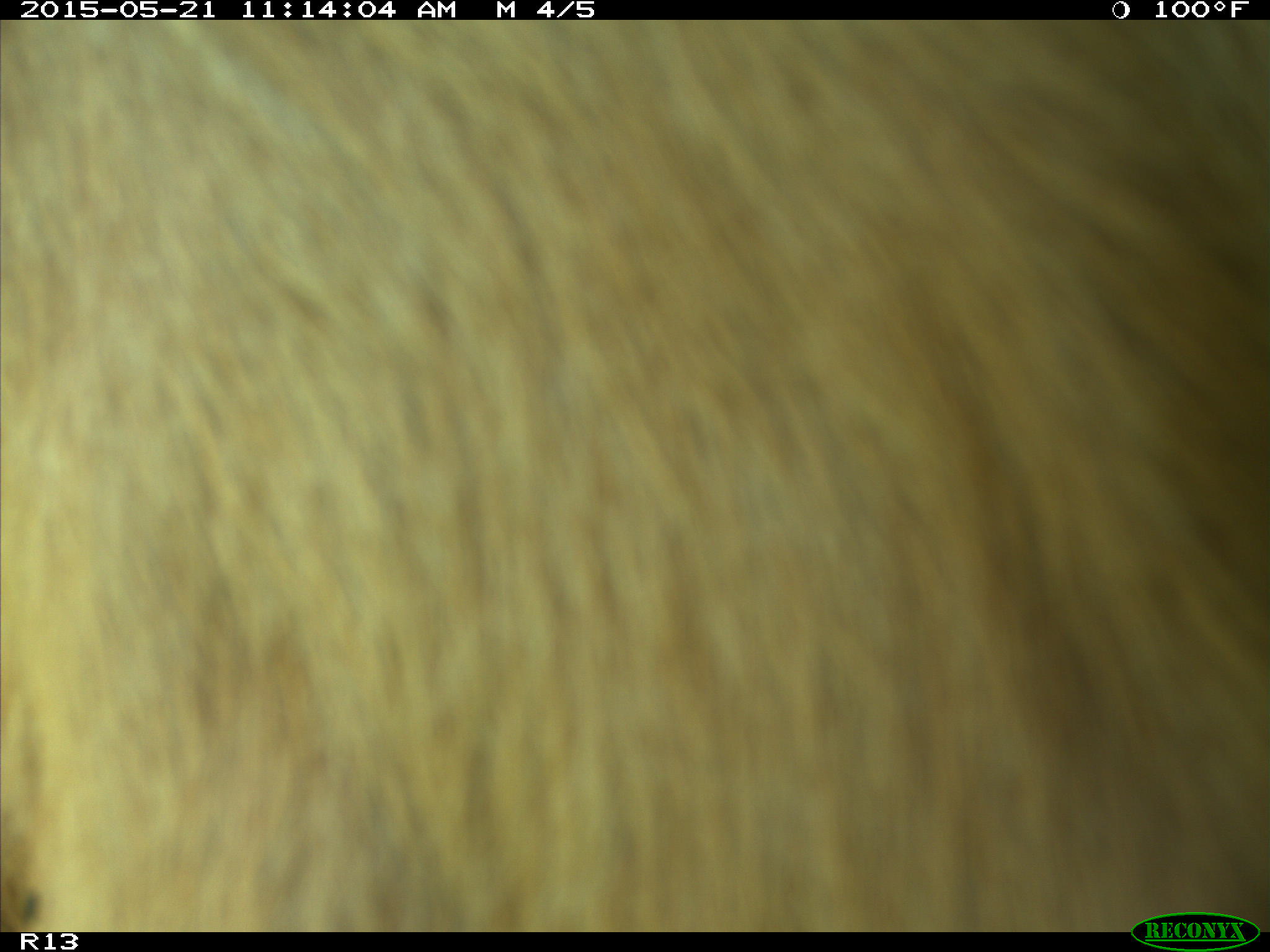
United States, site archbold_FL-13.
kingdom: Animalia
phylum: Chordata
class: Mammalia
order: Artiodactyla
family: Bovidae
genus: Bos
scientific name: Bos taurus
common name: domestic cow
Bos taurus (domestic cow).